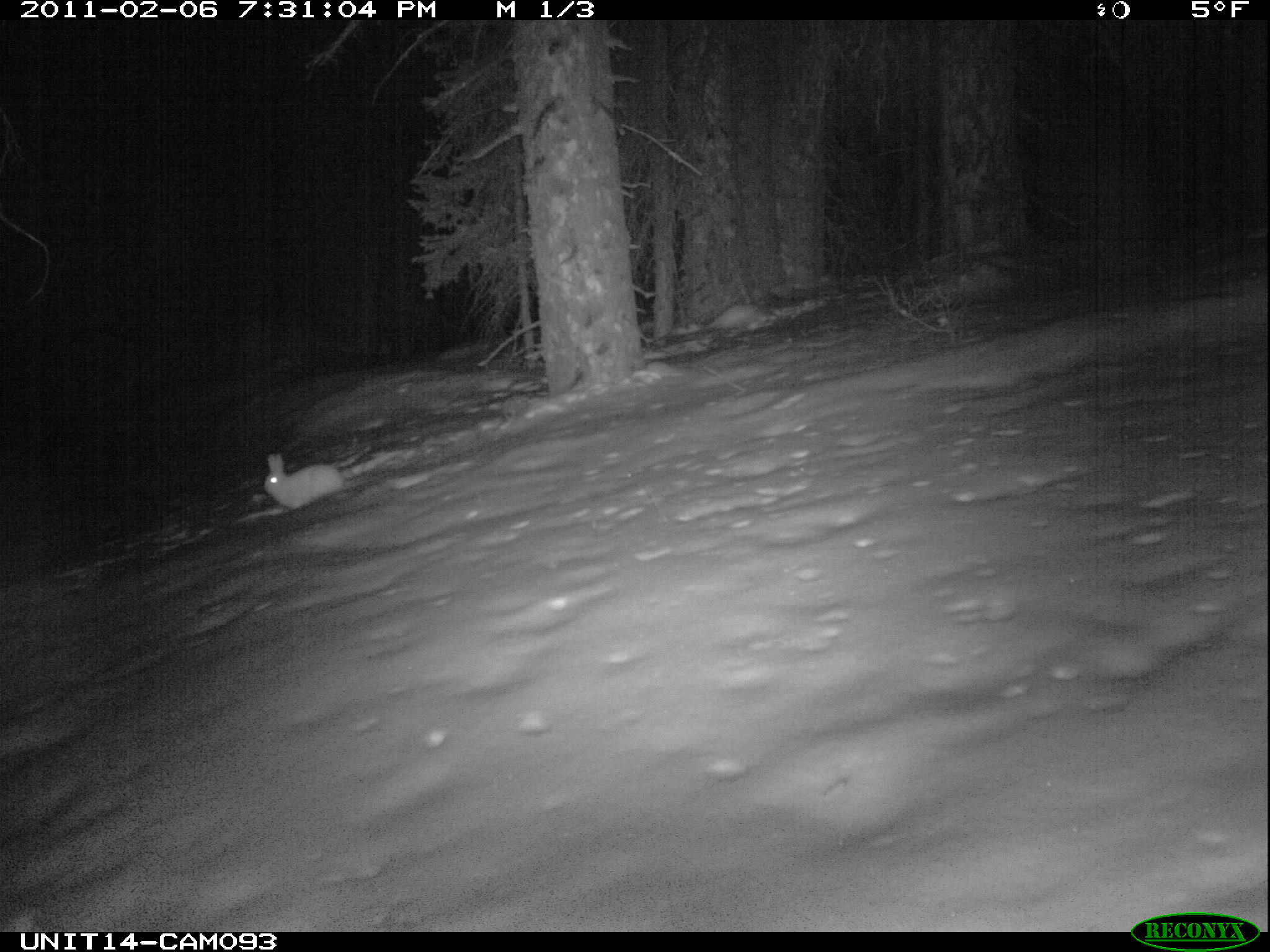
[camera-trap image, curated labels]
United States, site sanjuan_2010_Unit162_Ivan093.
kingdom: Animalia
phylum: Chordata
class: Mammalia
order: Lagomorpha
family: Leporidae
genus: Lepus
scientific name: Lepus americanus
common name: snowshoe hare